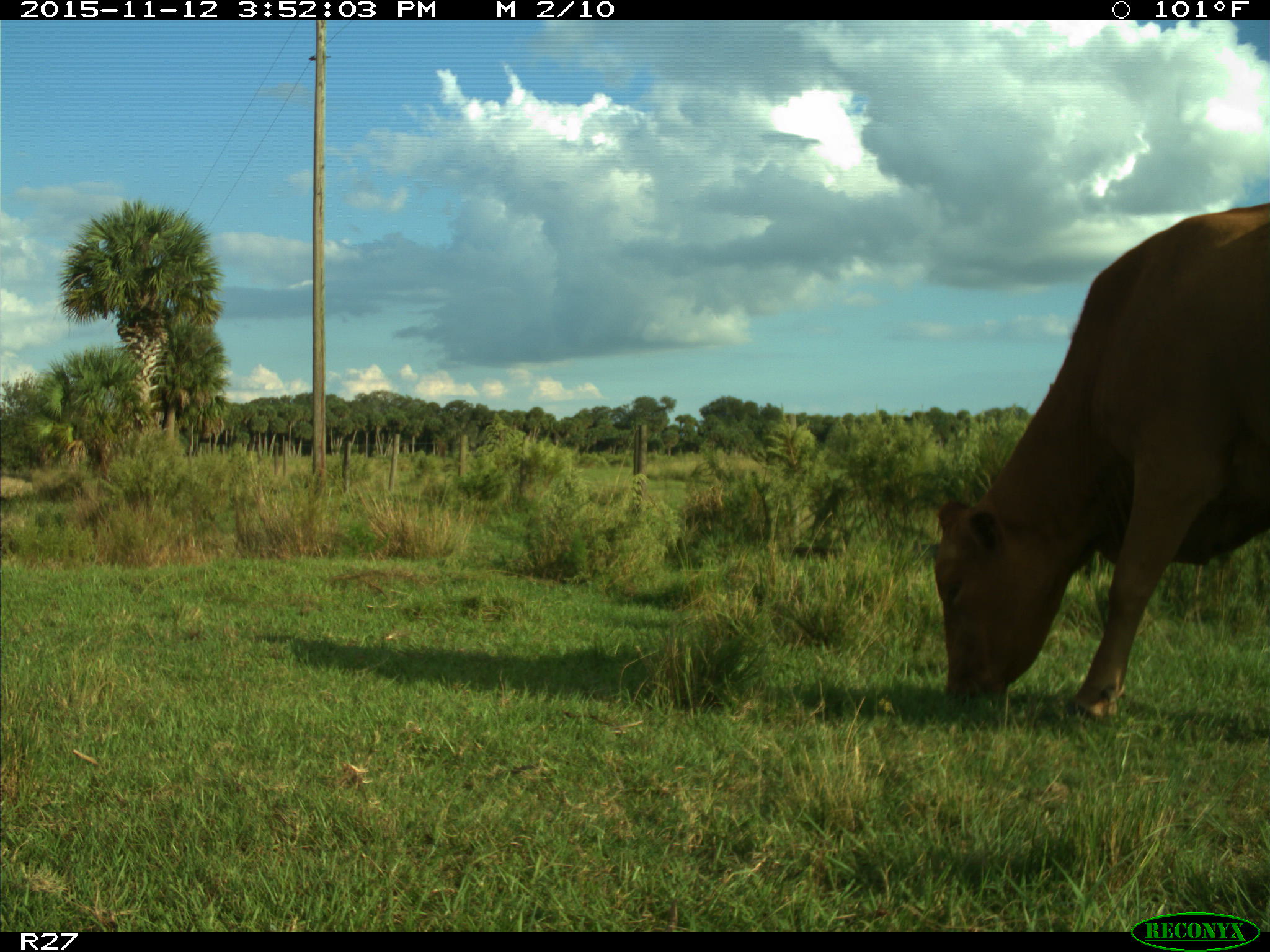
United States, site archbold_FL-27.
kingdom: Animalia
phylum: Chordata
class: Mammalia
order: Artiodactyla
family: Bovidae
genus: Bos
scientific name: Bos taurus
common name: domestic cow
Bos taurus (domestic cow).